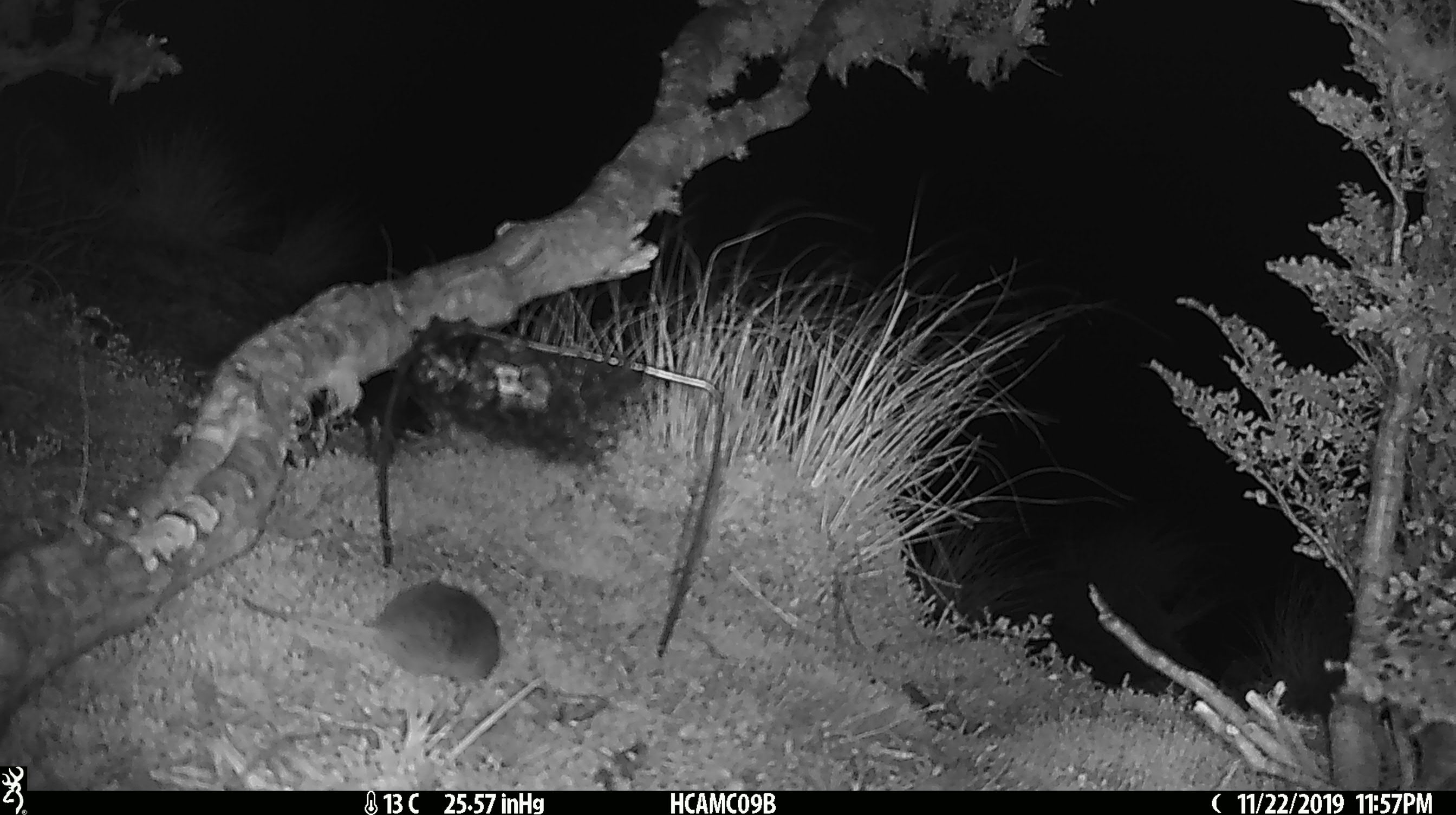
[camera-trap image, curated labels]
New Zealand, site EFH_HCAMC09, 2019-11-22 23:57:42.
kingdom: Animalia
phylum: Chordata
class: Mammalia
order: Rodentia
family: Muridae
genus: Mus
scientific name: Mus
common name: mouse